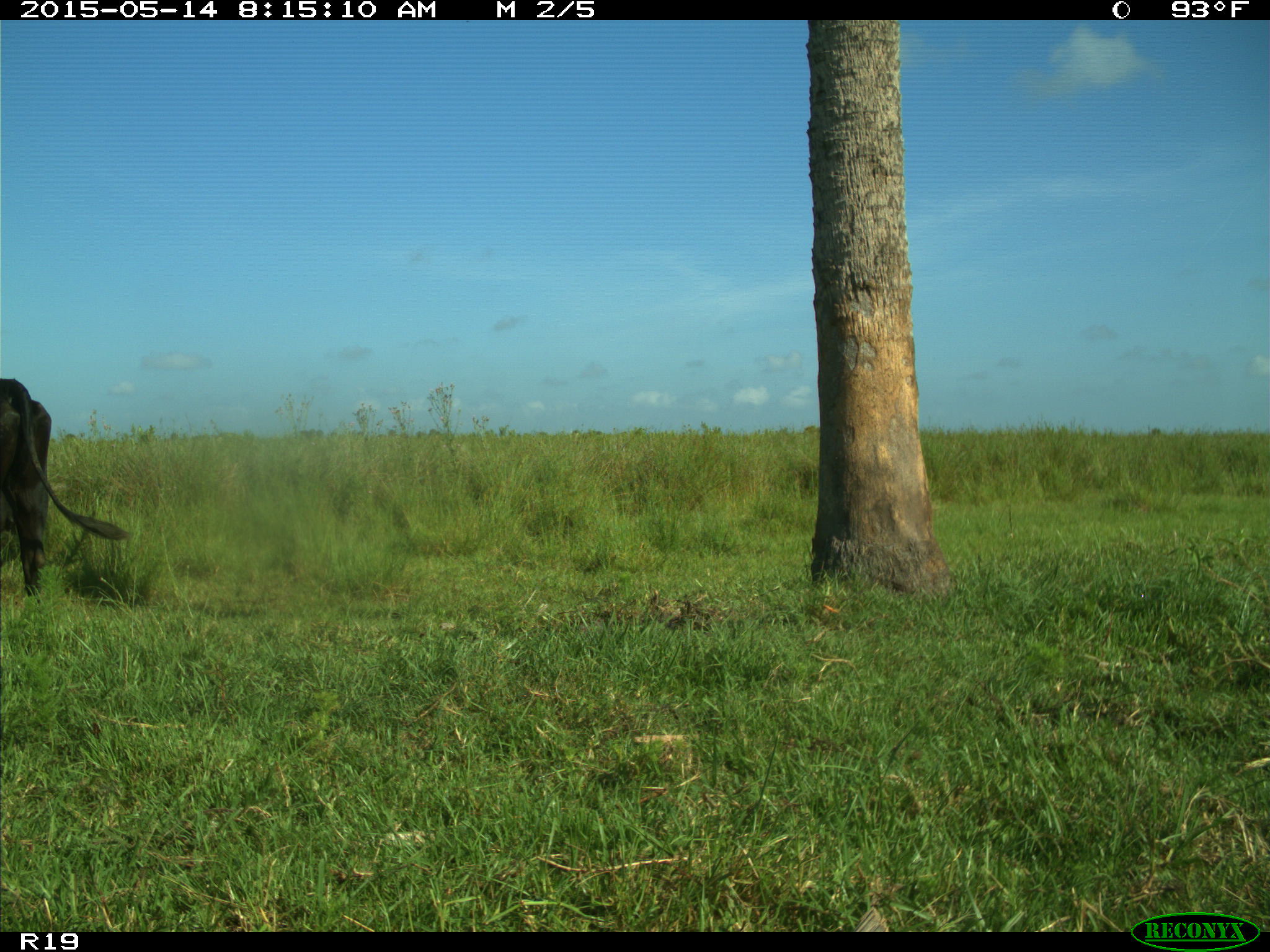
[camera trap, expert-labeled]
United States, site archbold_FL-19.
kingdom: Animalia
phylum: Chordata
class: Mammalia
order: Artiodactyla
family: Bovidae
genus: Bos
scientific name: Bos taurus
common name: domestic cow